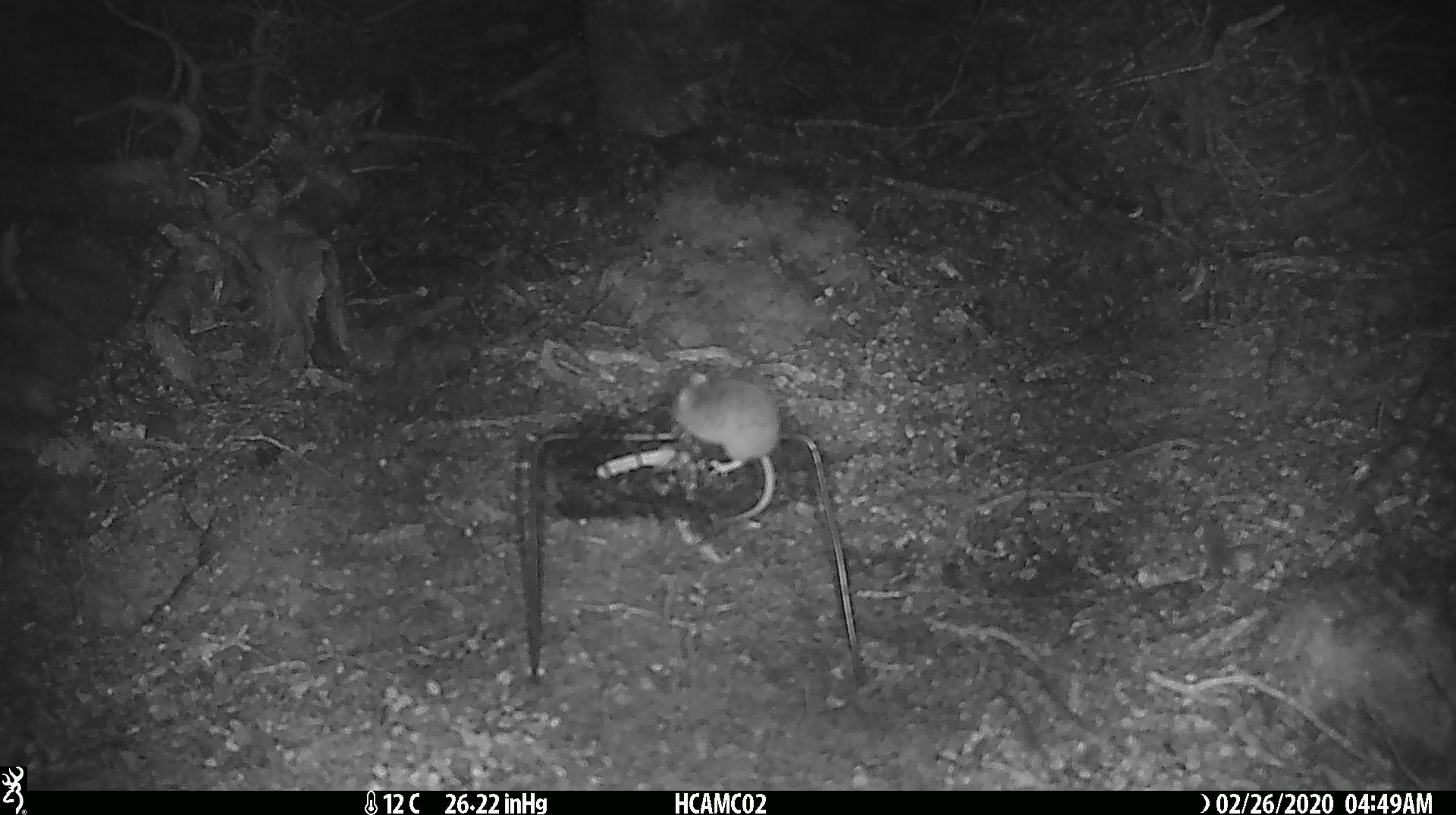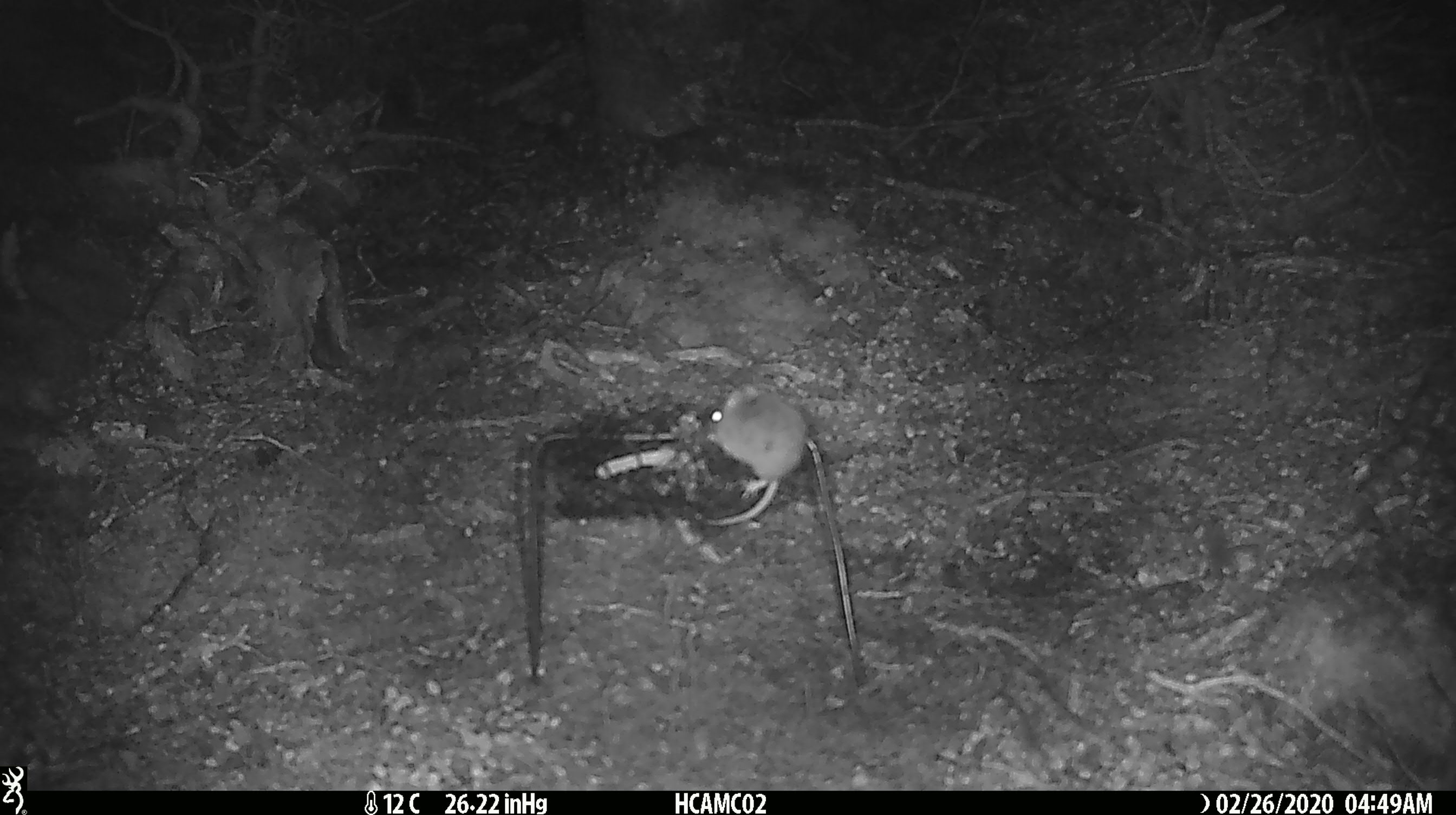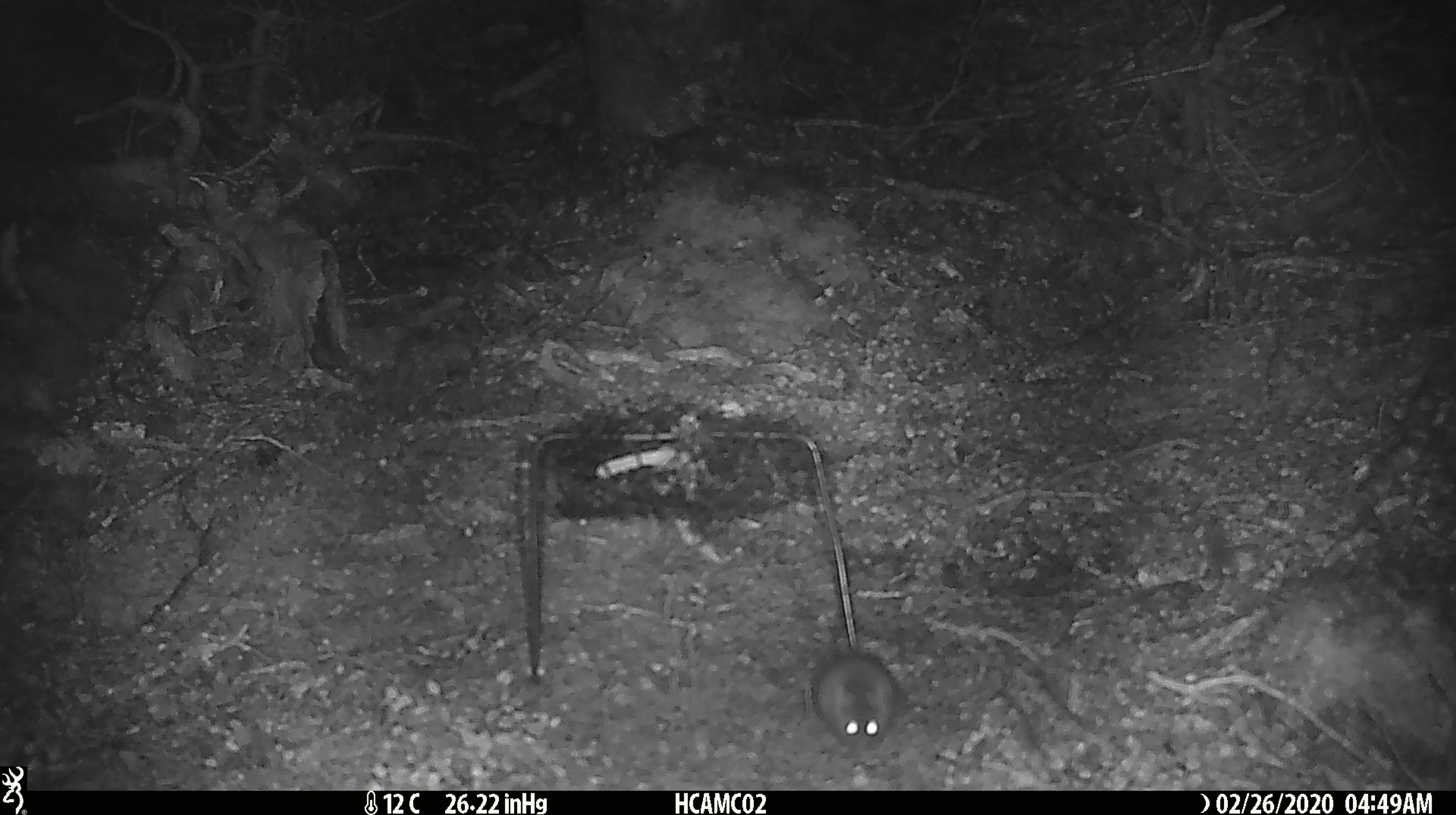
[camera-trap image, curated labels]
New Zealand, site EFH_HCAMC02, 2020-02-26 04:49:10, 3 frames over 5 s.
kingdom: Animalia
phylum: Chordata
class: Mammalia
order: Rodentia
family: Muridae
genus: Mus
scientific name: Mus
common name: mouse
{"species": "mouse (Mus)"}